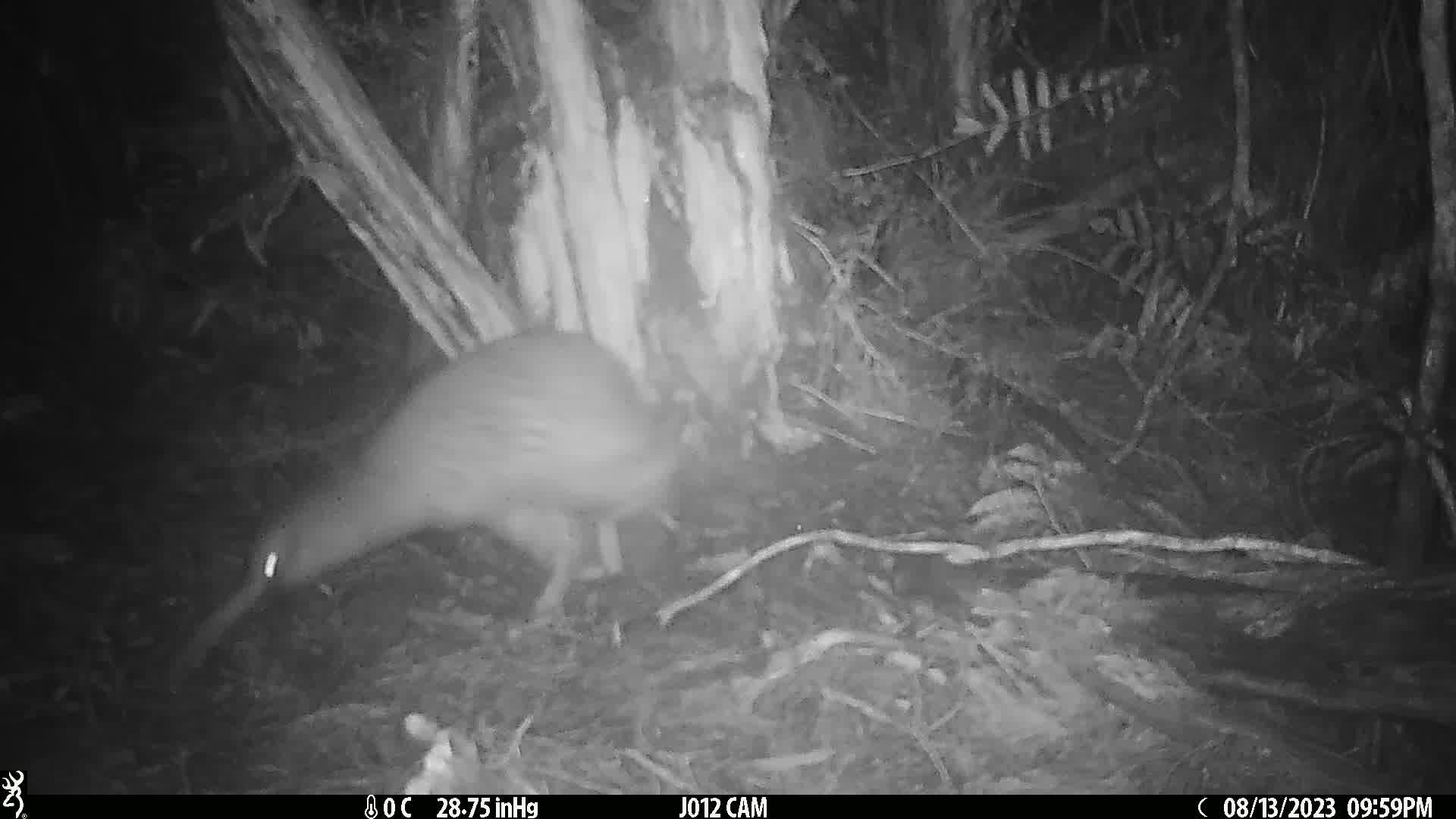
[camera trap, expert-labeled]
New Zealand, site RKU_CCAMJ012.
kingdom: Animalia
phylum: Chordata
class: Aves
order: Apterygiformes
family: Apterygidae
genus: Apteryx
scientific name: Apteryx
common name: kiwi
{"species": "kiwi (Apteryx)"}